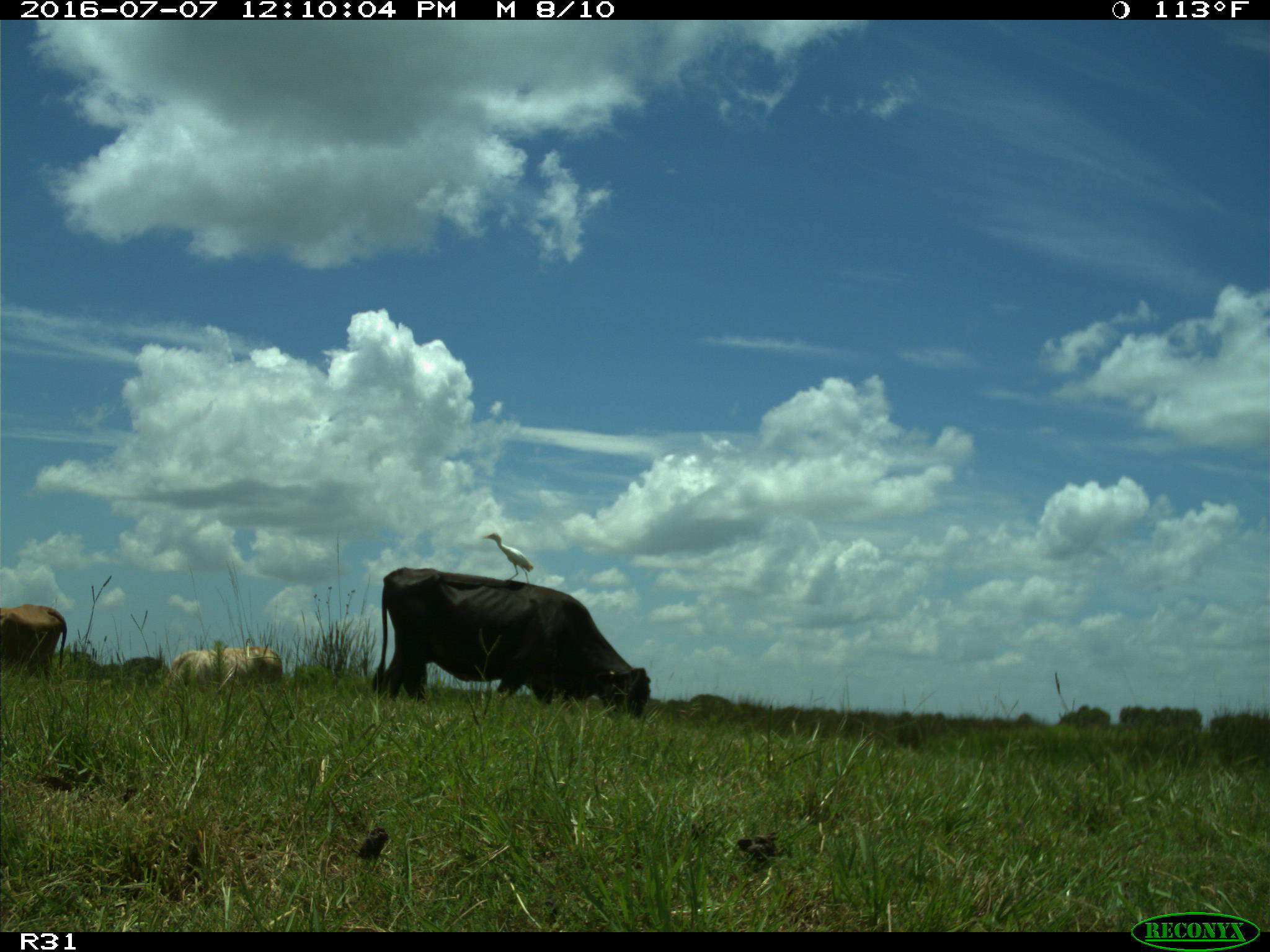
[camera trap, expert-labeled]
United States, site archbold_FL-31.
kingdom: Animalia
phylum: Chordata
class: Mammalia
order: Artiodactyla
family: Bovidae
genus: Bos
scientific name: Bos taurus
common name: domestic cow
Bos taurus (domestic cow).